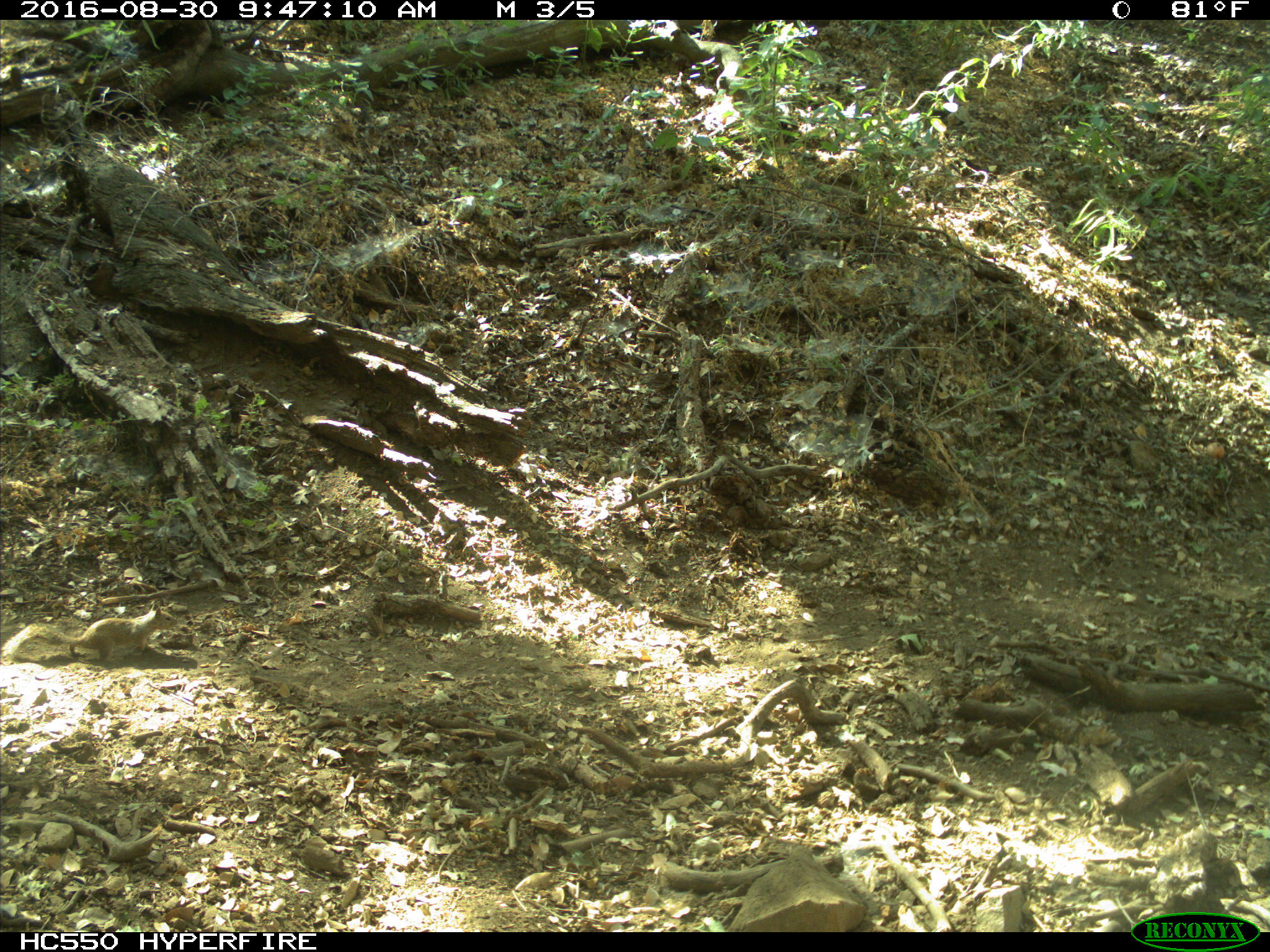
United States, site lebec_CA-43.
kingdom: Animalia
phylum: Chordata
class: Mammalia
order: Rodentia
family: Sciuridae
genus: Otospermophilus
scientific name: Otospermophilus beecheyi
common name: california ground squirrel